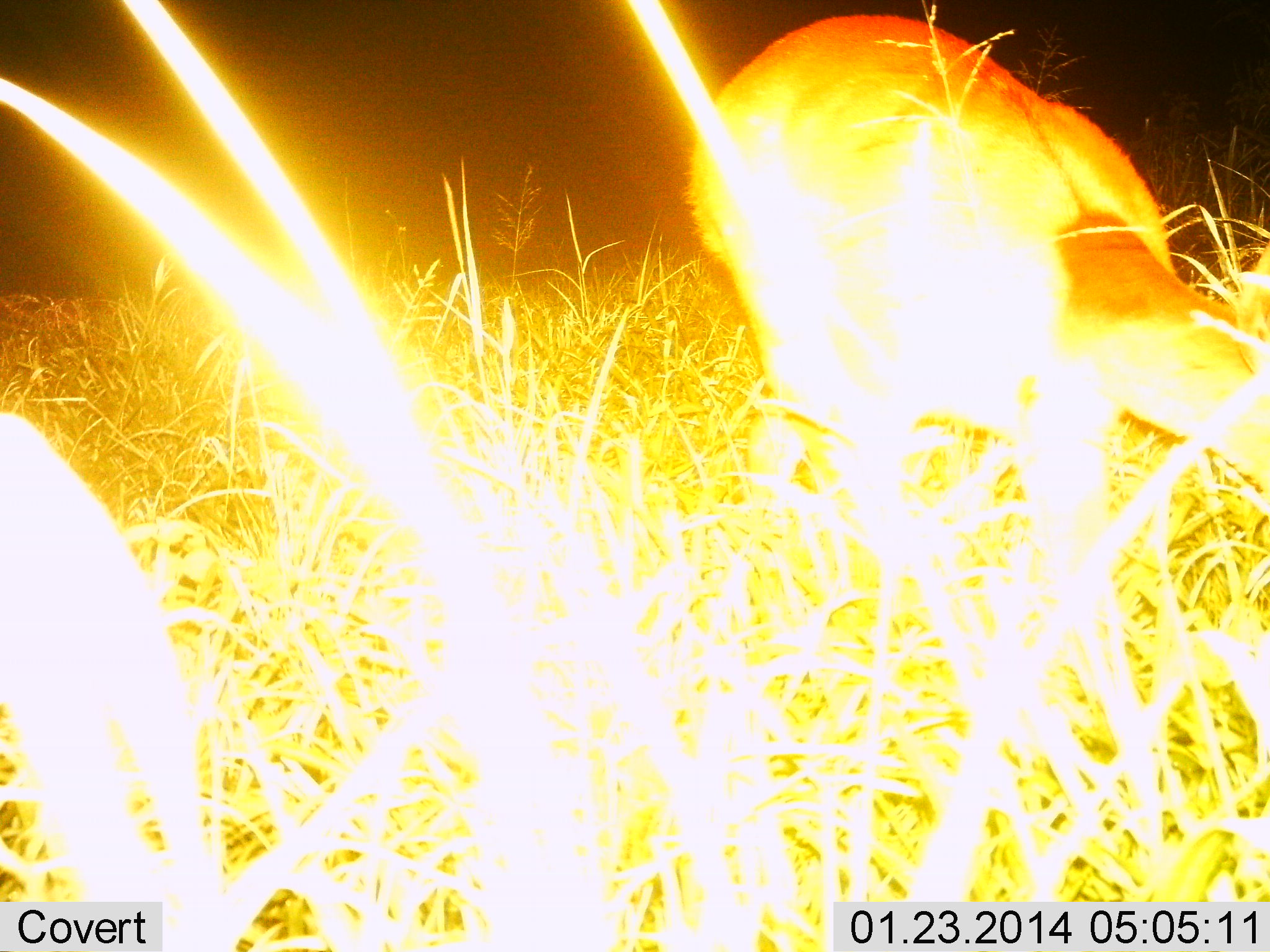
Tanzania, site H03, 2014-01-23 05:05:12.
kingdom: Animalia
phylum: Chordata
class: Mammalia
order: Artiodactyla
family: Bovidae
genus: Redunca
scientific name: Redunca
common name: reedbuck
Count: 1.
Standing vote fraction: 33%.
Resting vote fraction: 0%.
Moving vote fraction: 0%.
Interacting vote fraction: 0%.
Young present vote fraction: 0%.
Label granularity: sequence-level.